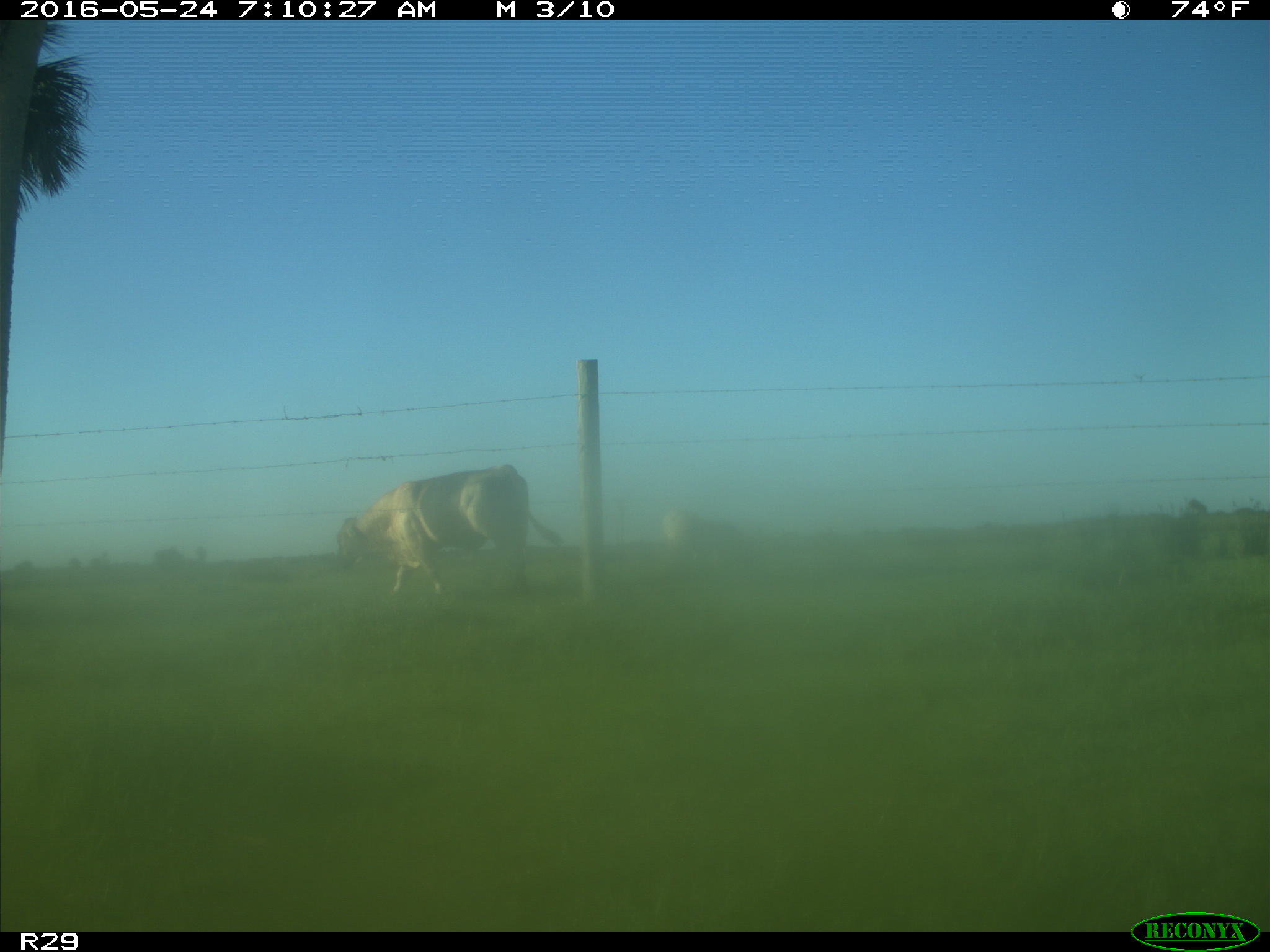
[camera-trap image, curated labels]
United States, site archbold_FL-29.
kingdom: Animalia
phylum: Chordata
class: Mammalia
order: Artiodactyla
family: Bovidae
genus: Bos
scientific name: Bos taurus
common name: domestic cow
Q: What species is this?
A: Bos taurus (domestic cow).